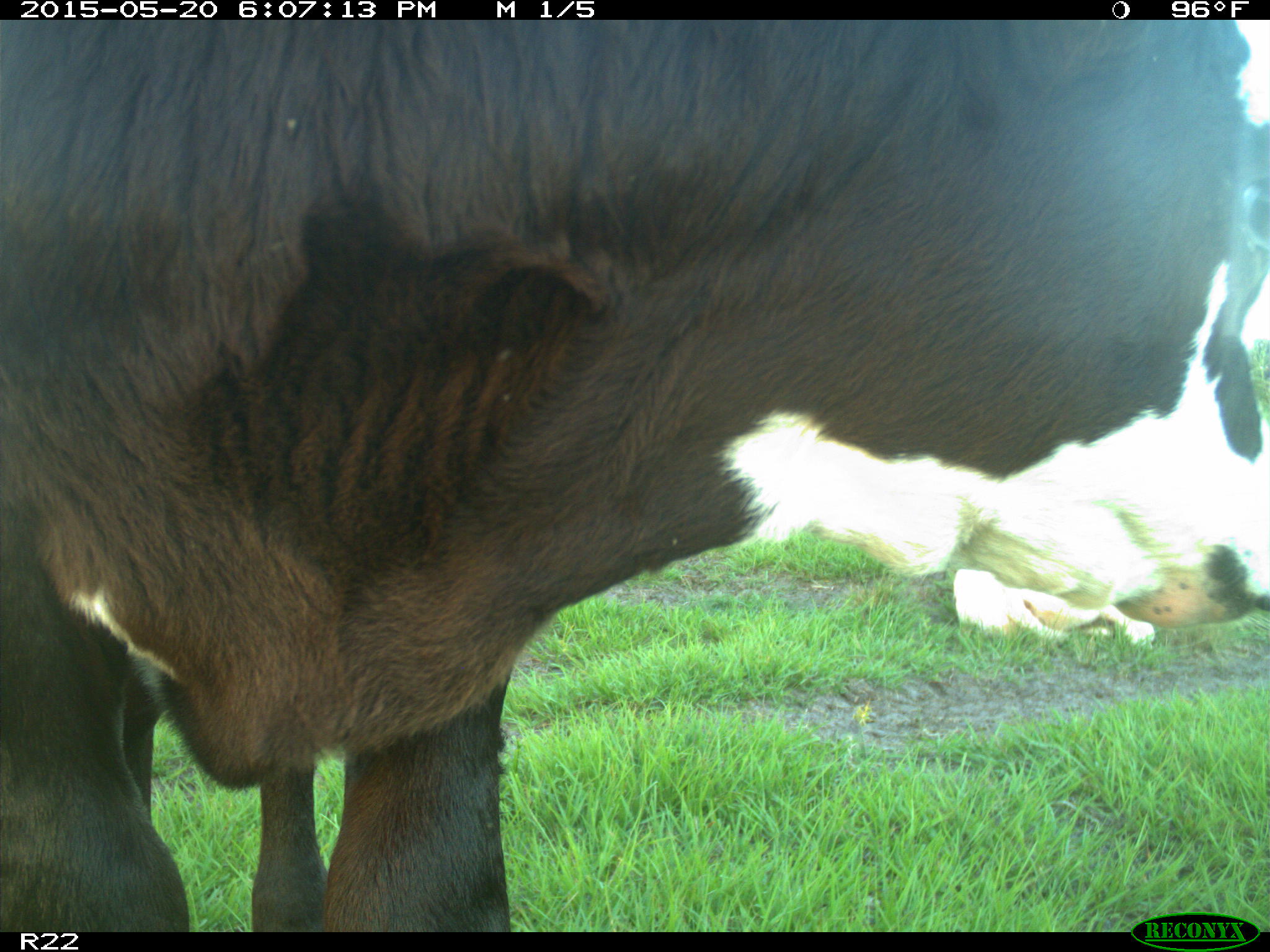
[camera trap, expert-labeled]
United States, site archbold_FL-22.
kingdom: Animalia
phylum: Chordata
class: Mammalia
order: Artiodactyla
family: Bovidae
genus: Bos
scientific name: Bos taurus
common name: domestic cow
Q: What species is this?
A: Bos taurus (domestic cow).